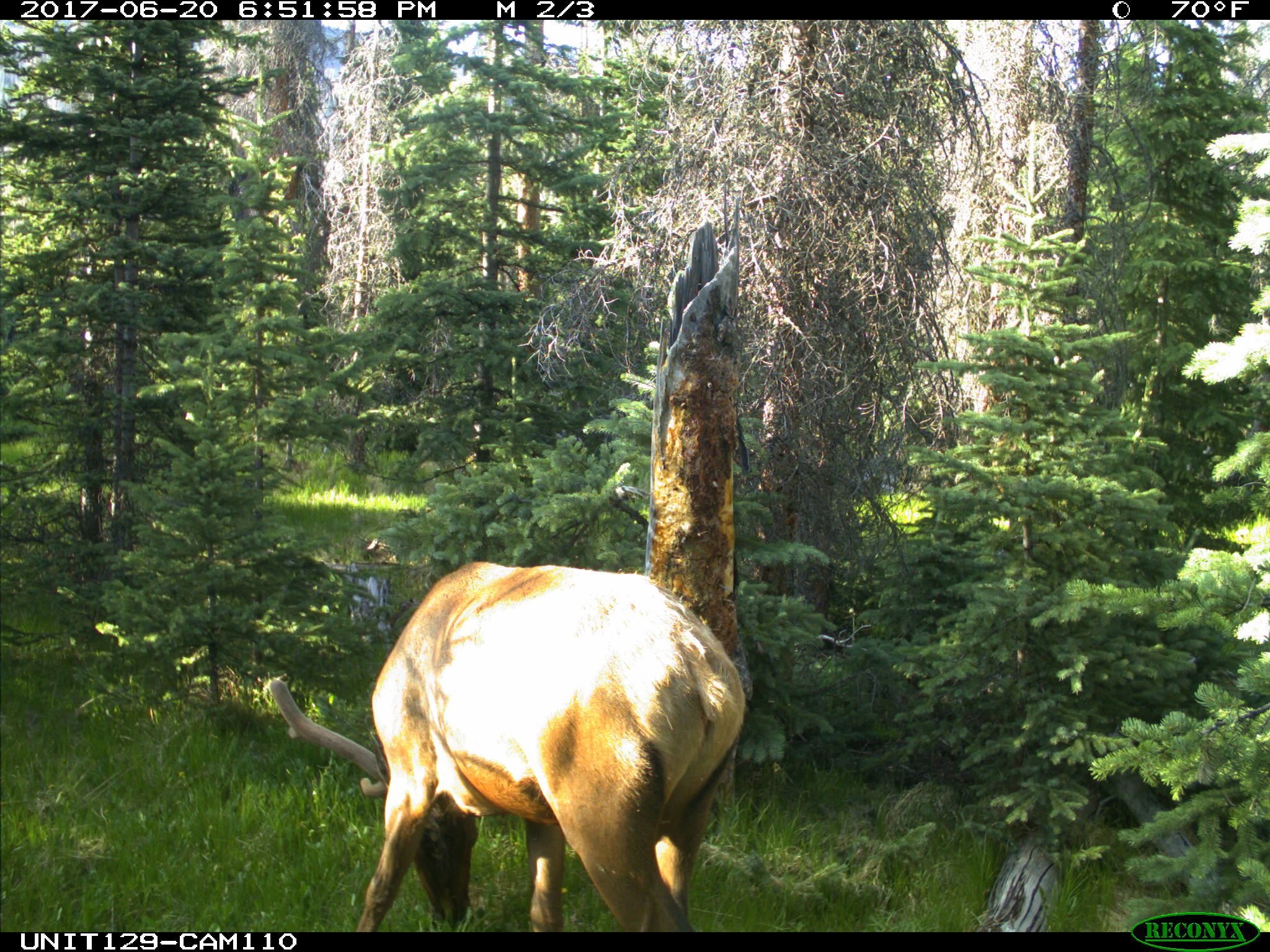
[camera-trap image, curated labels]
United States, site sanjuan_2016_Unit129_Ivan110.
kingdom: Animalia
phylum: Chordata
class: Mammalia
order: Artiodactyla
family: Cervidae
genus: Cervus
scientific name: Cervus elaphus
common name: red deer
Cervus elaphus (red deer).